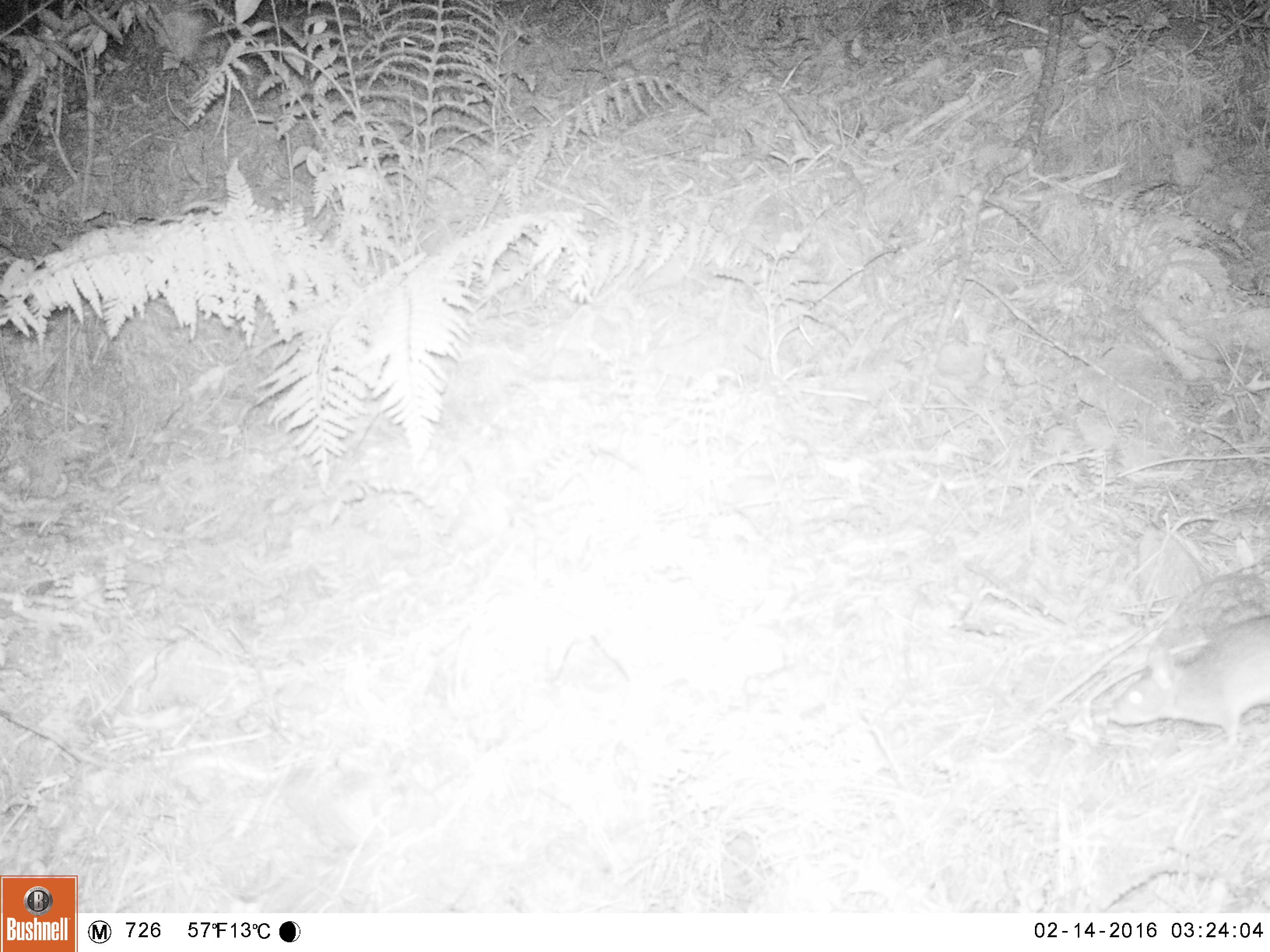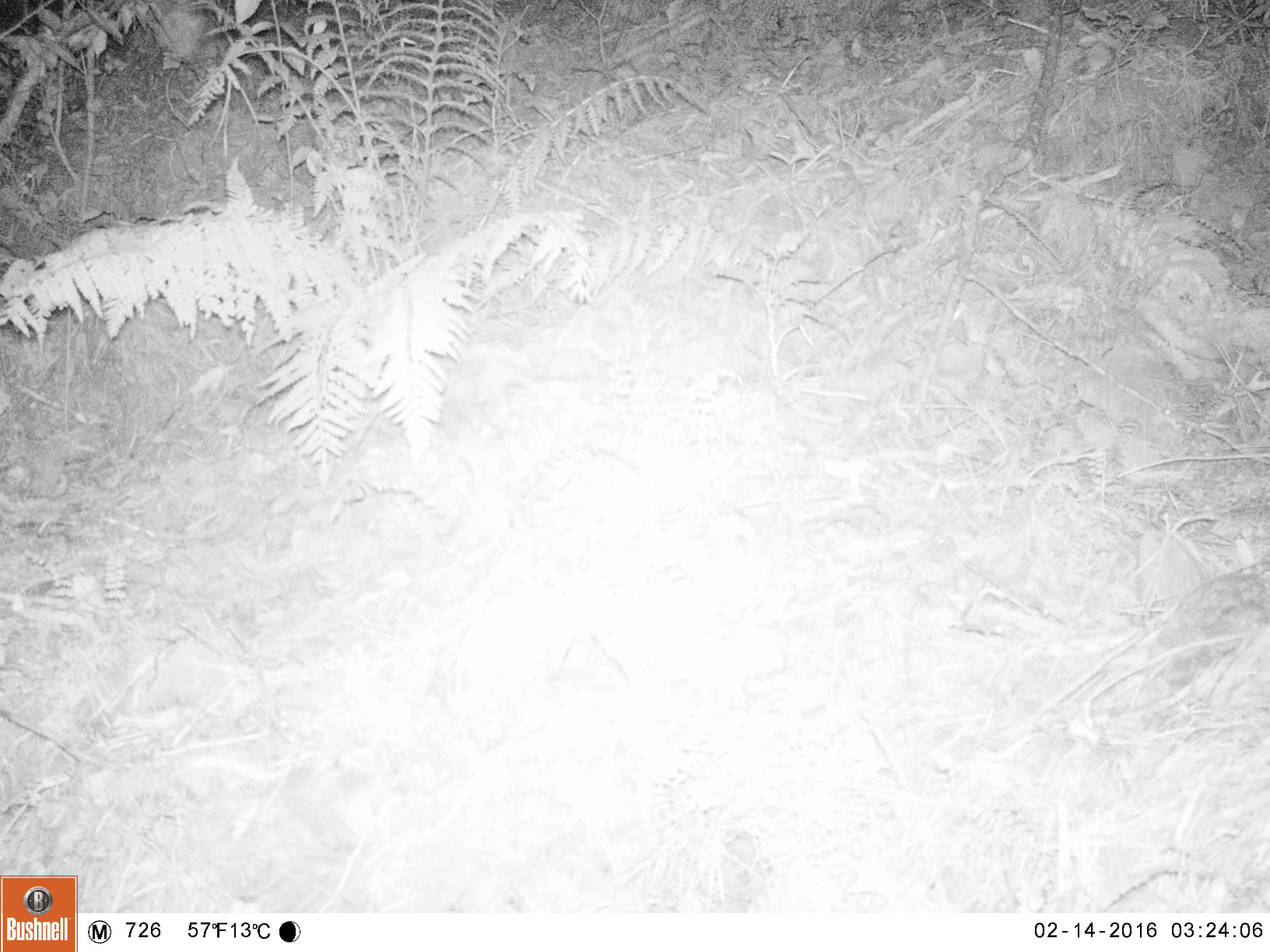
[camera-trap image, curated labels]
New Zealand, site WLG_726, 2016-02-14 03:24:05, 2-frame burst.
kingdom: Animalia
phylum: Chordata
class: Mammalia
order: Rodentia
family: Muridae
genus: Rattus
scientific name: Rattus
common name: rat